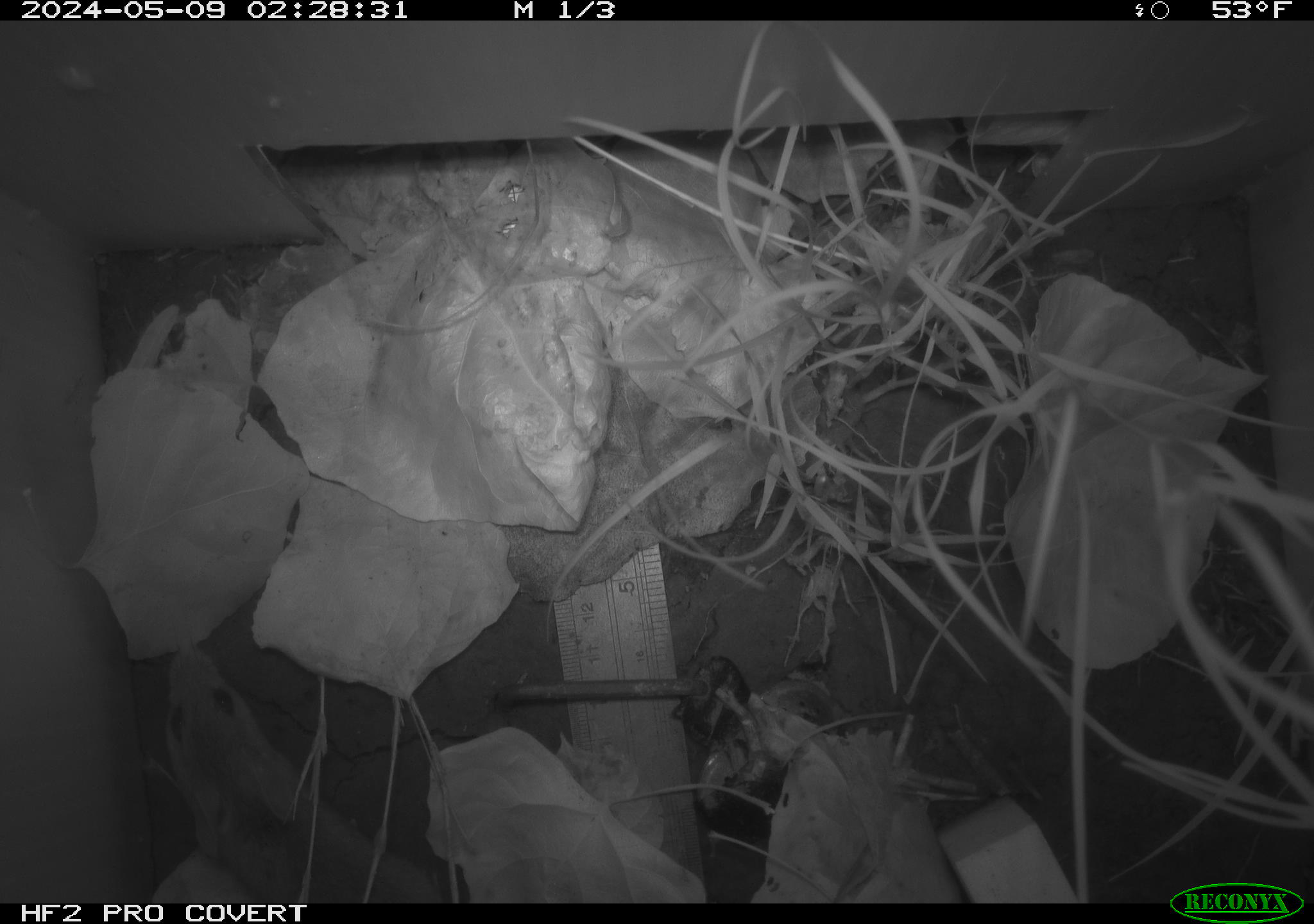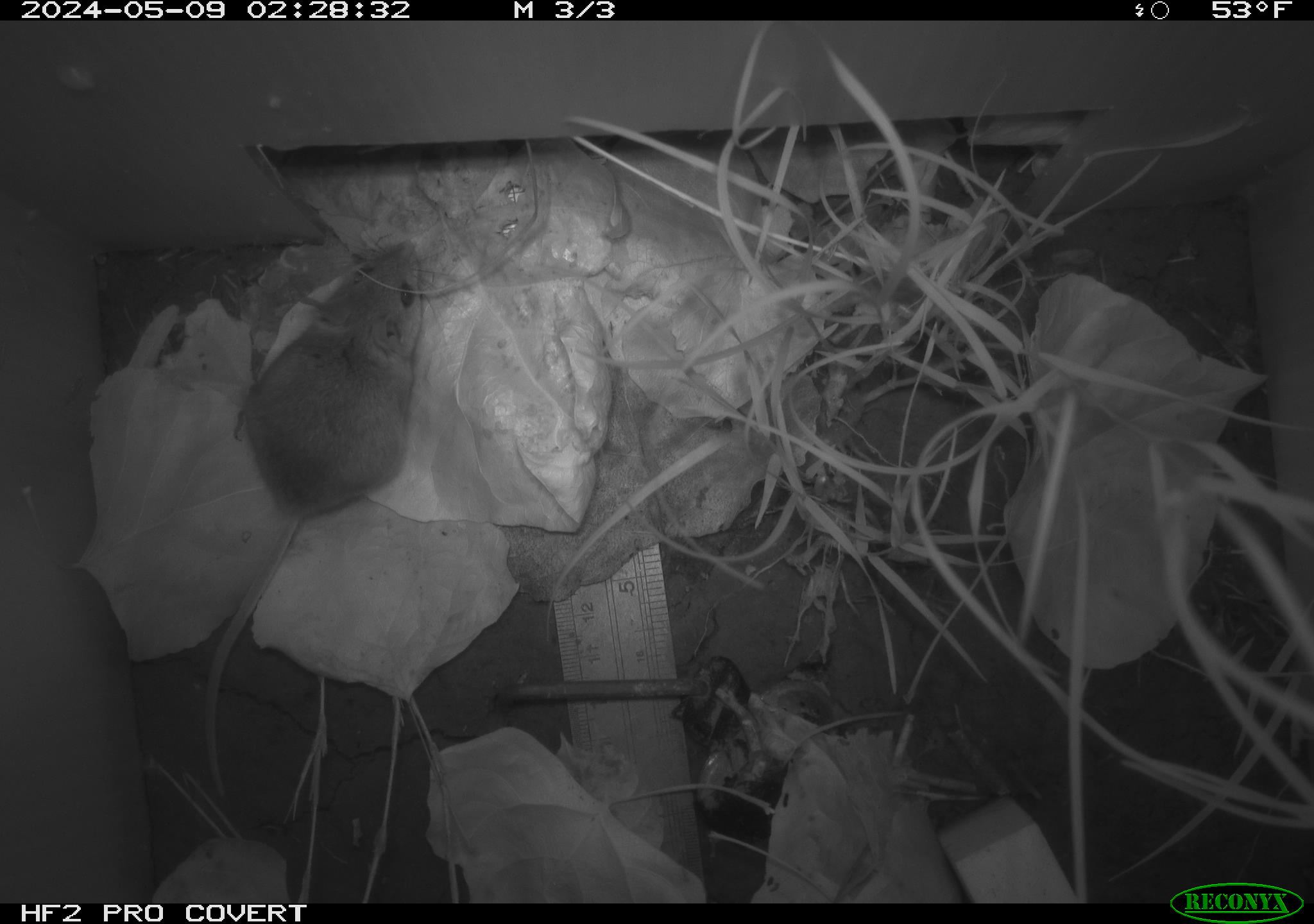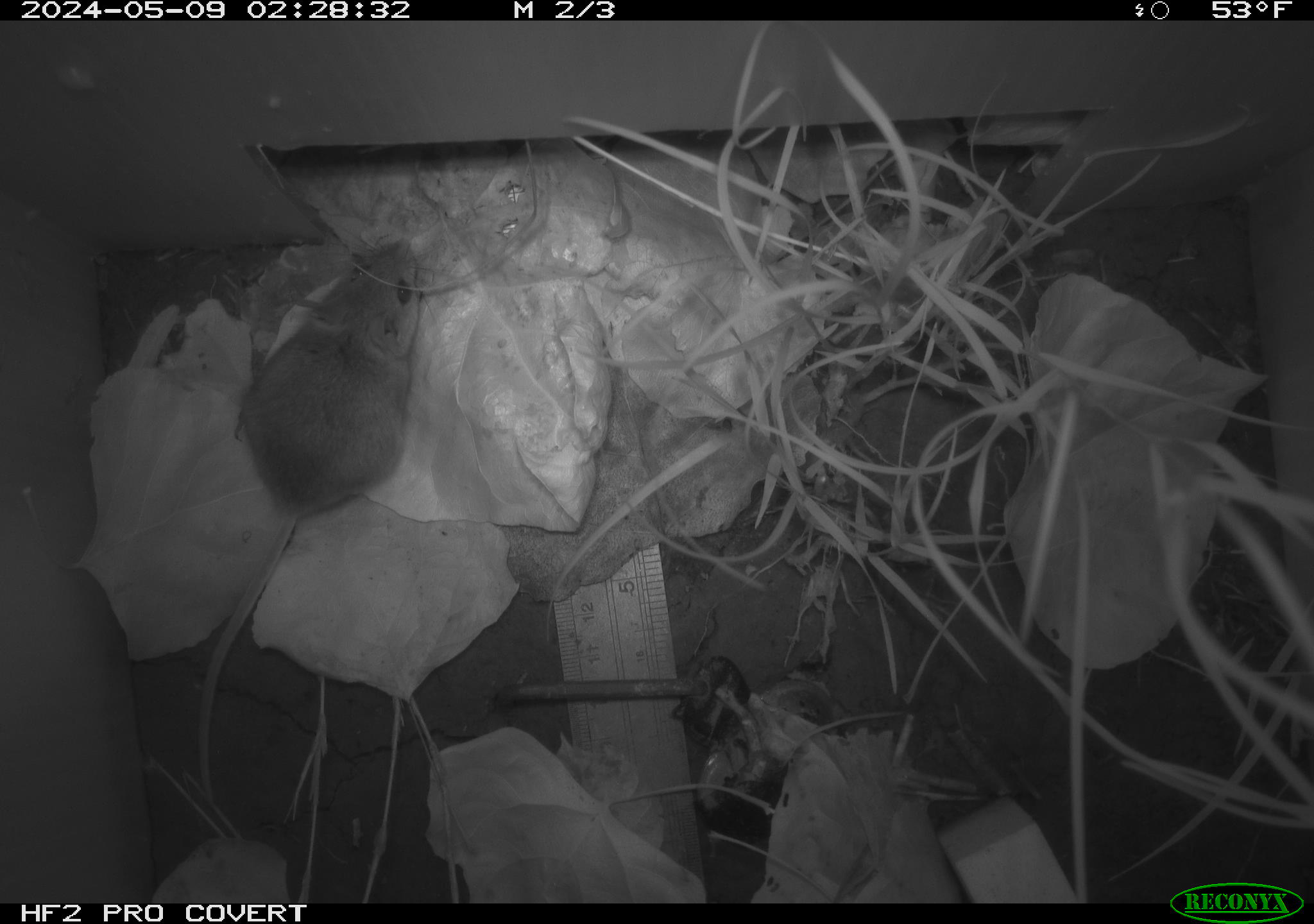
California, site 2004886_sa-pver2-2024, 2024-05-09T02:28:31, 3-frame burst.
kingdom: Animalia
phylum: Chordata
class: Mammalia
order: Rodentia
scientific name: Rodentia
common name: mouse species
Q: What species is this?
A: Mouse species (Rodentia).